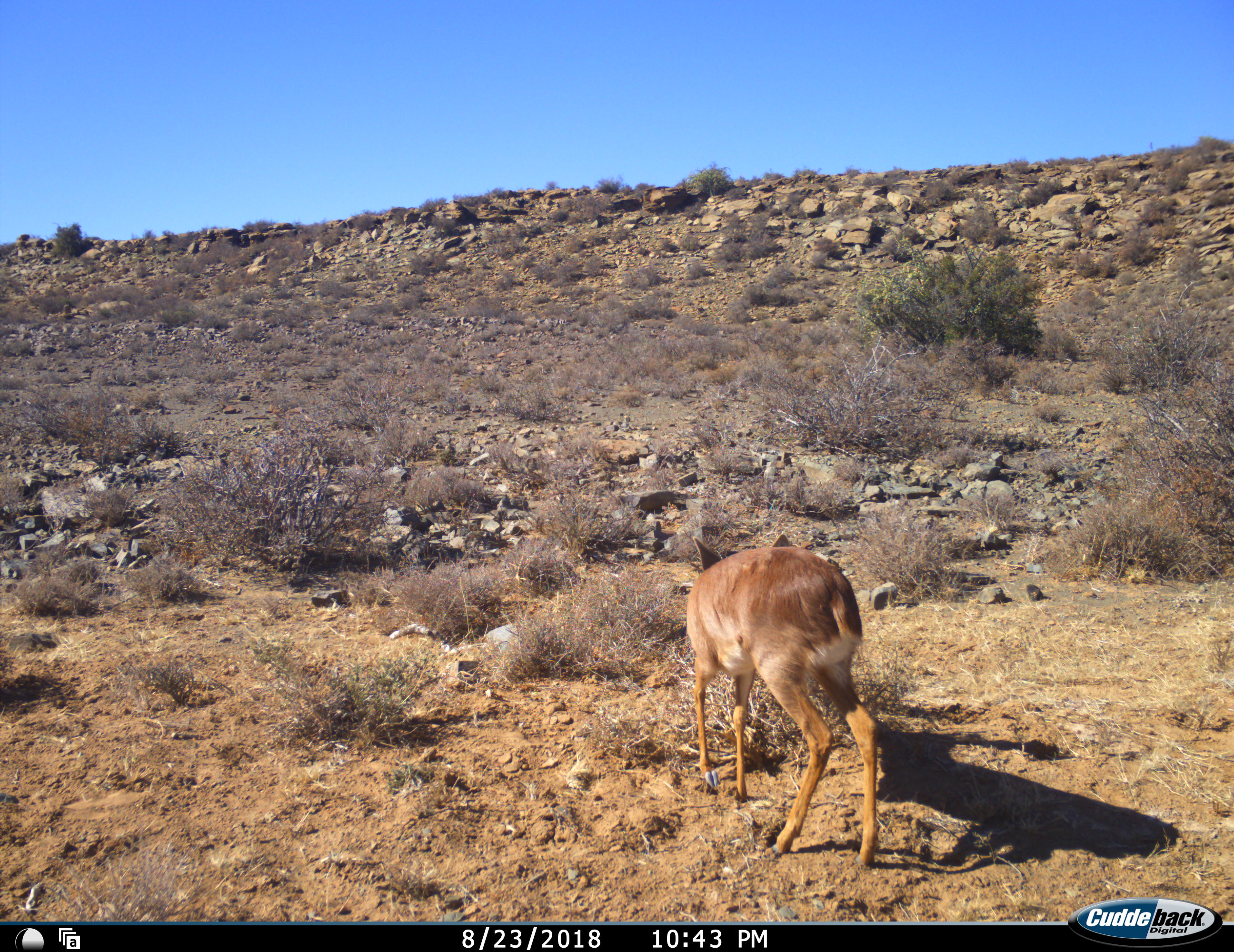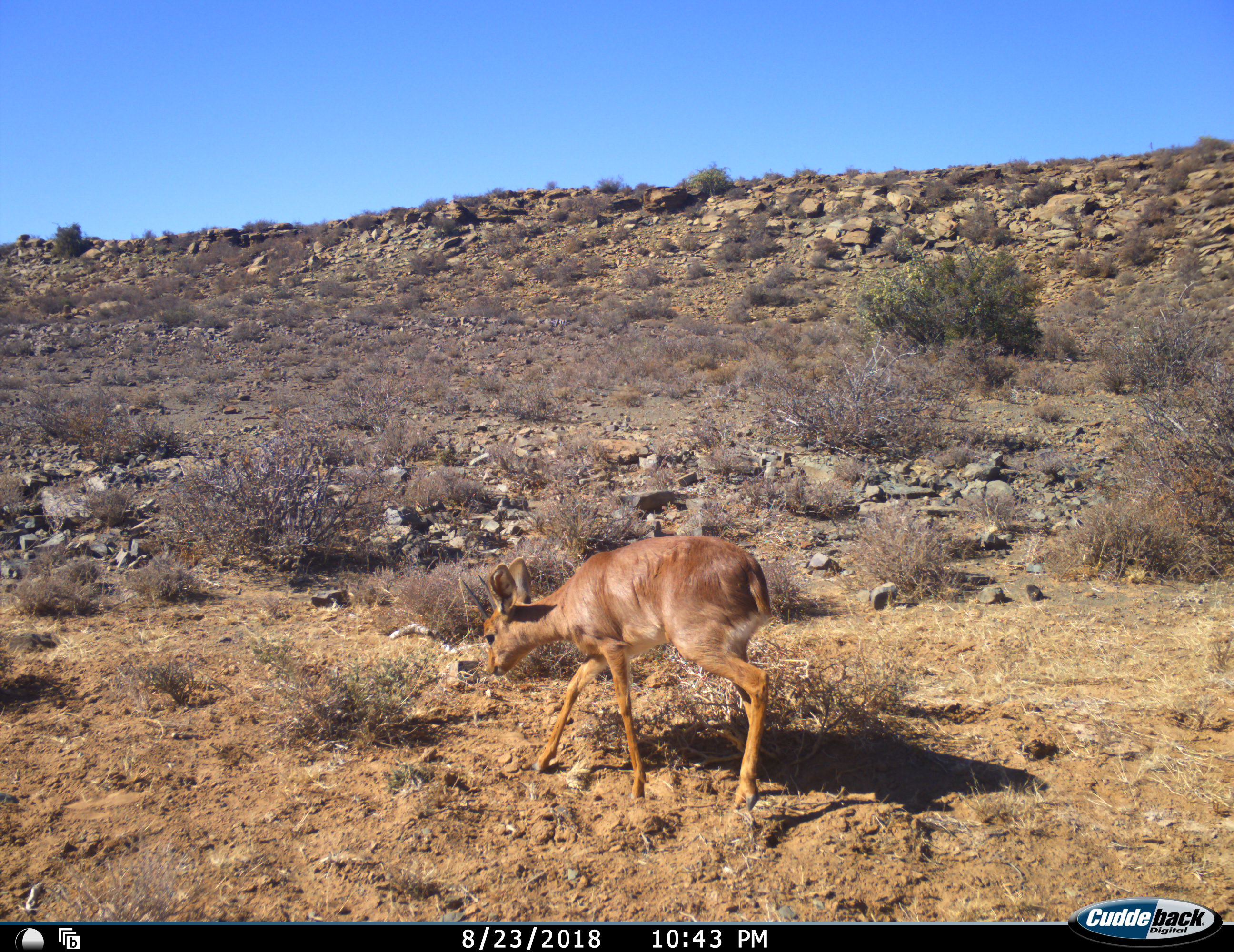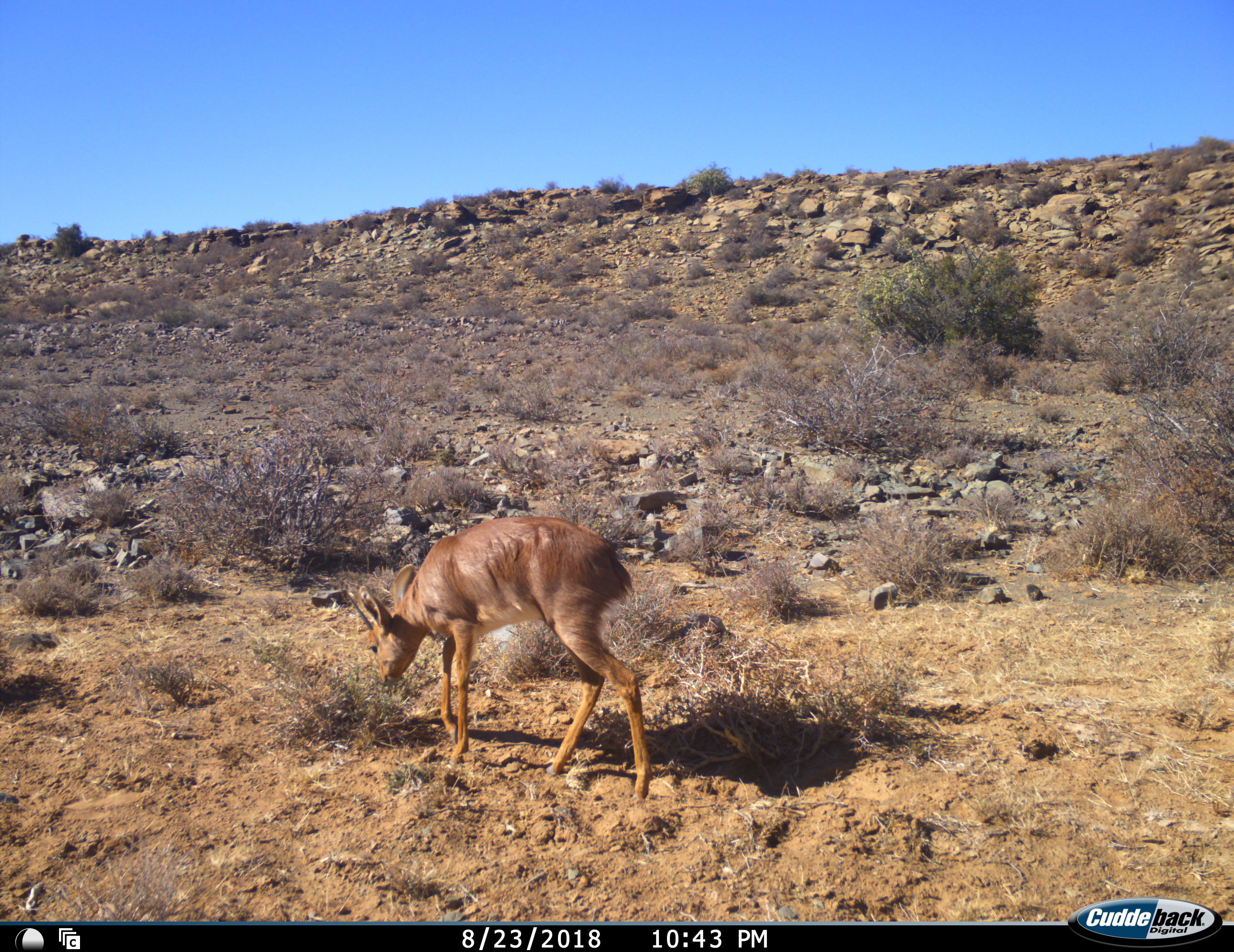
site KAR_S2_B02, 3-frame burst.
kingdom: Animalia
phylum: Chordata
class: Mammalia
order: Artiodactyla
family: Bovidae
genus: Raphicerus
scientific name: Raphicerus campestris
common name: steenbok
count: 1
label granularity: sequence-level